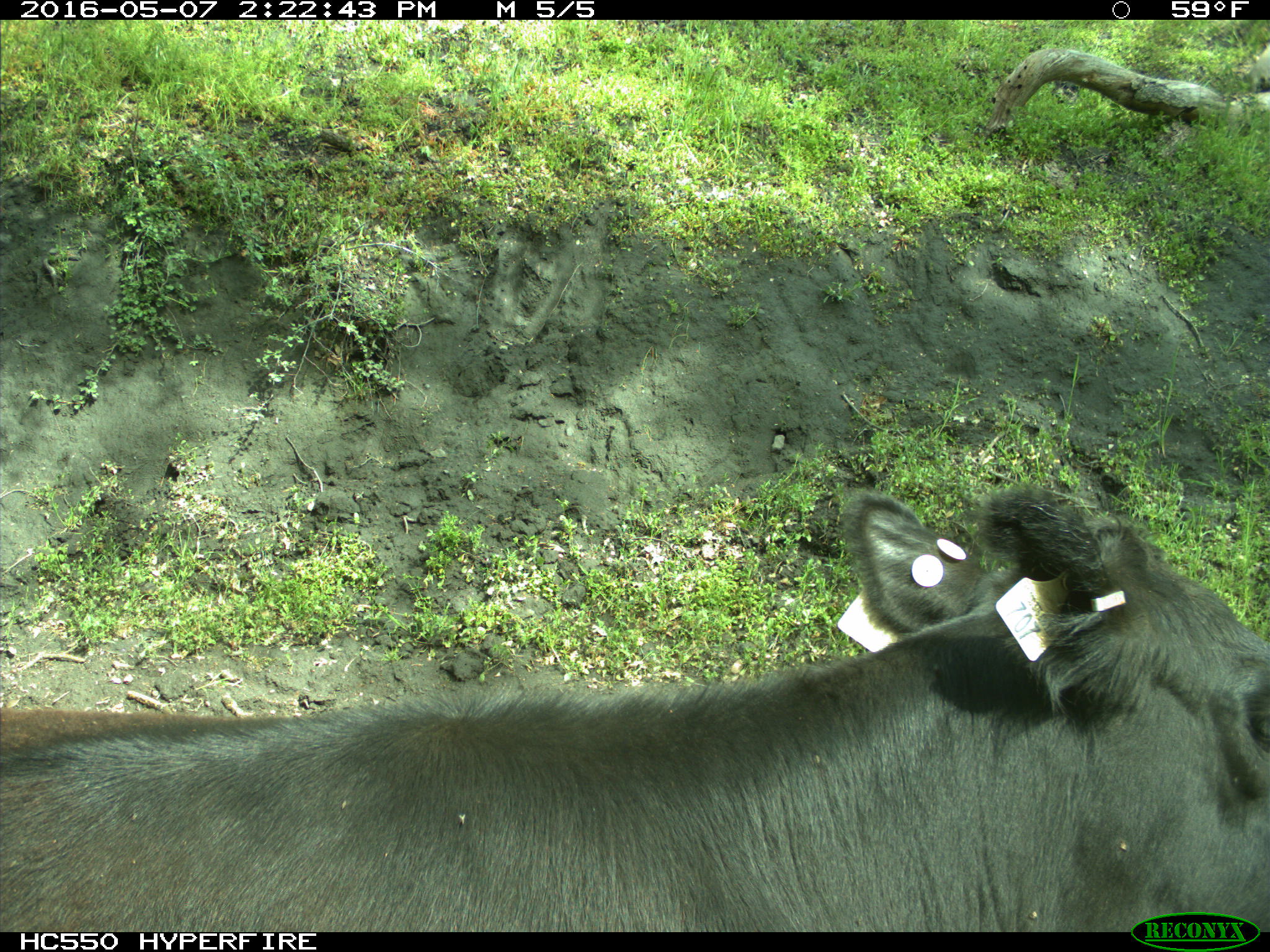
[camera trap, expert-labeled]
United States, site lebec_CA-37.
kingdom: Animalia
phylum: Chordata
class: Mammalia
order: Artiodactyla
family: Bovidae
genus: Bos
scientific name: Bos taurus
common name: domestic cow